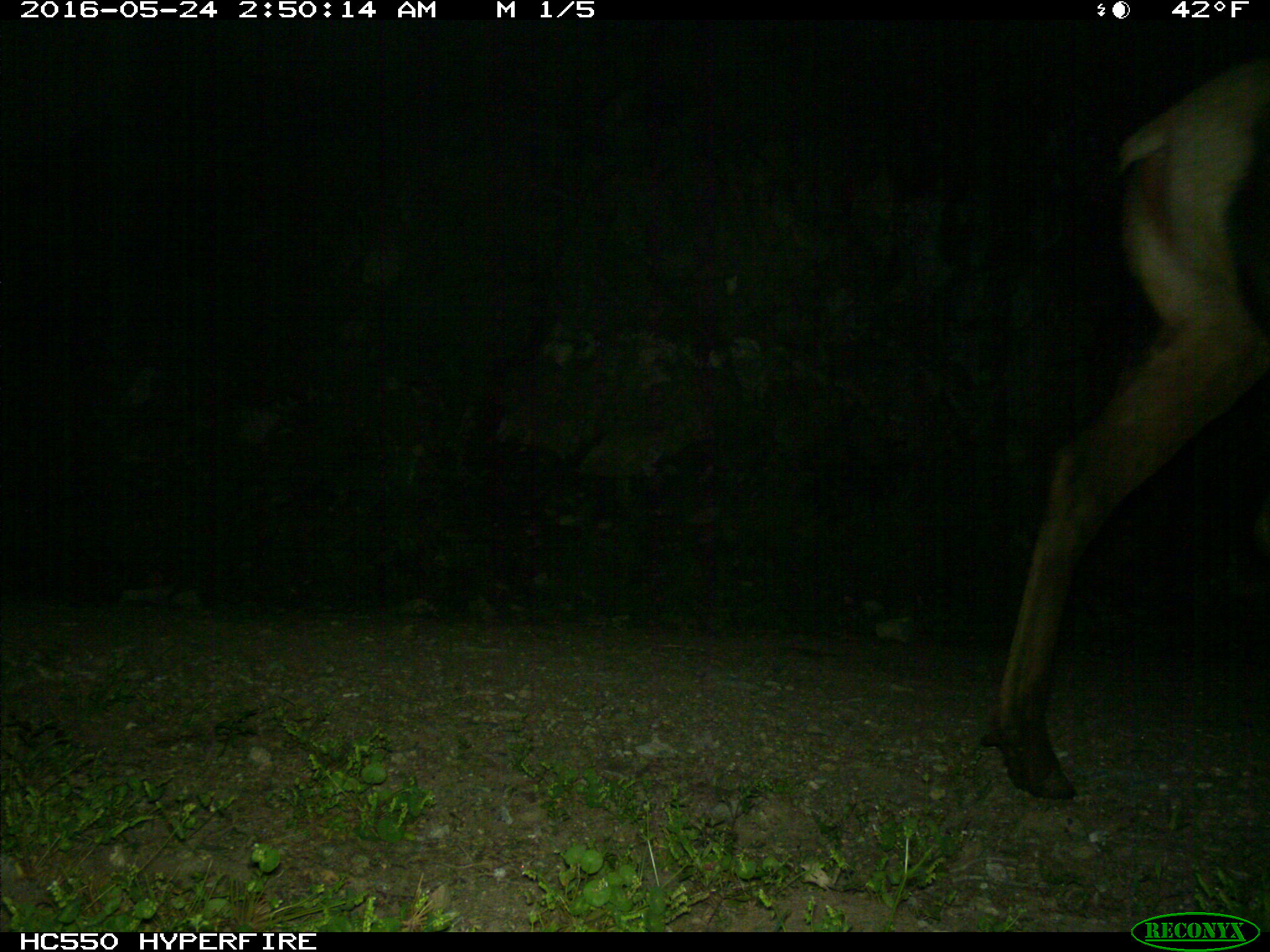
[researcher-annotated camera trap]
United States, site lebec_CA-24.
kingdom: Animalia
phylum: Chordata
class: Mammalia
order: Artiodactyla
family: Cervidae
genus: Cervus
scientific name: Cervus canadensis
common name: elk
Cervus canadensis (elk).